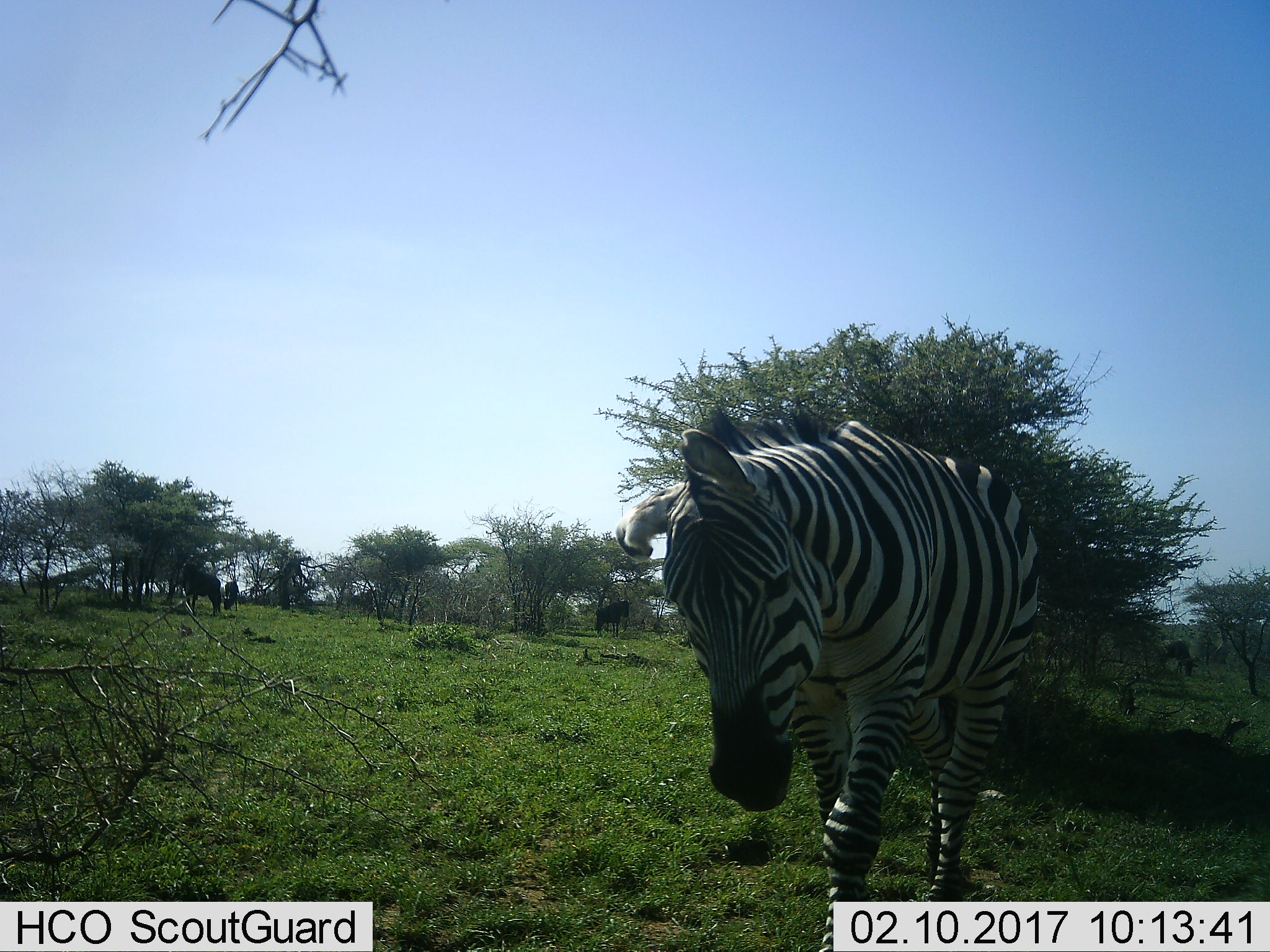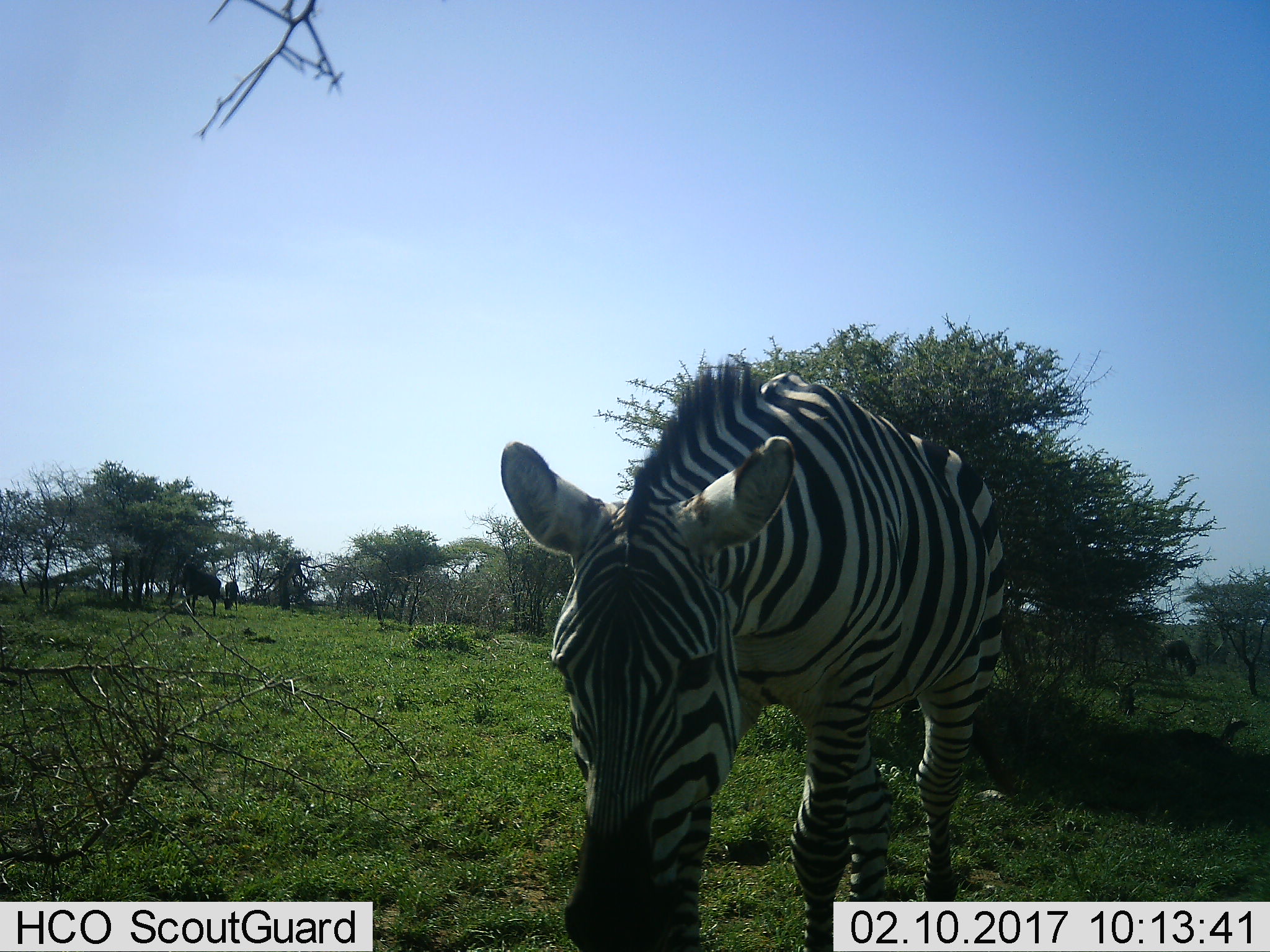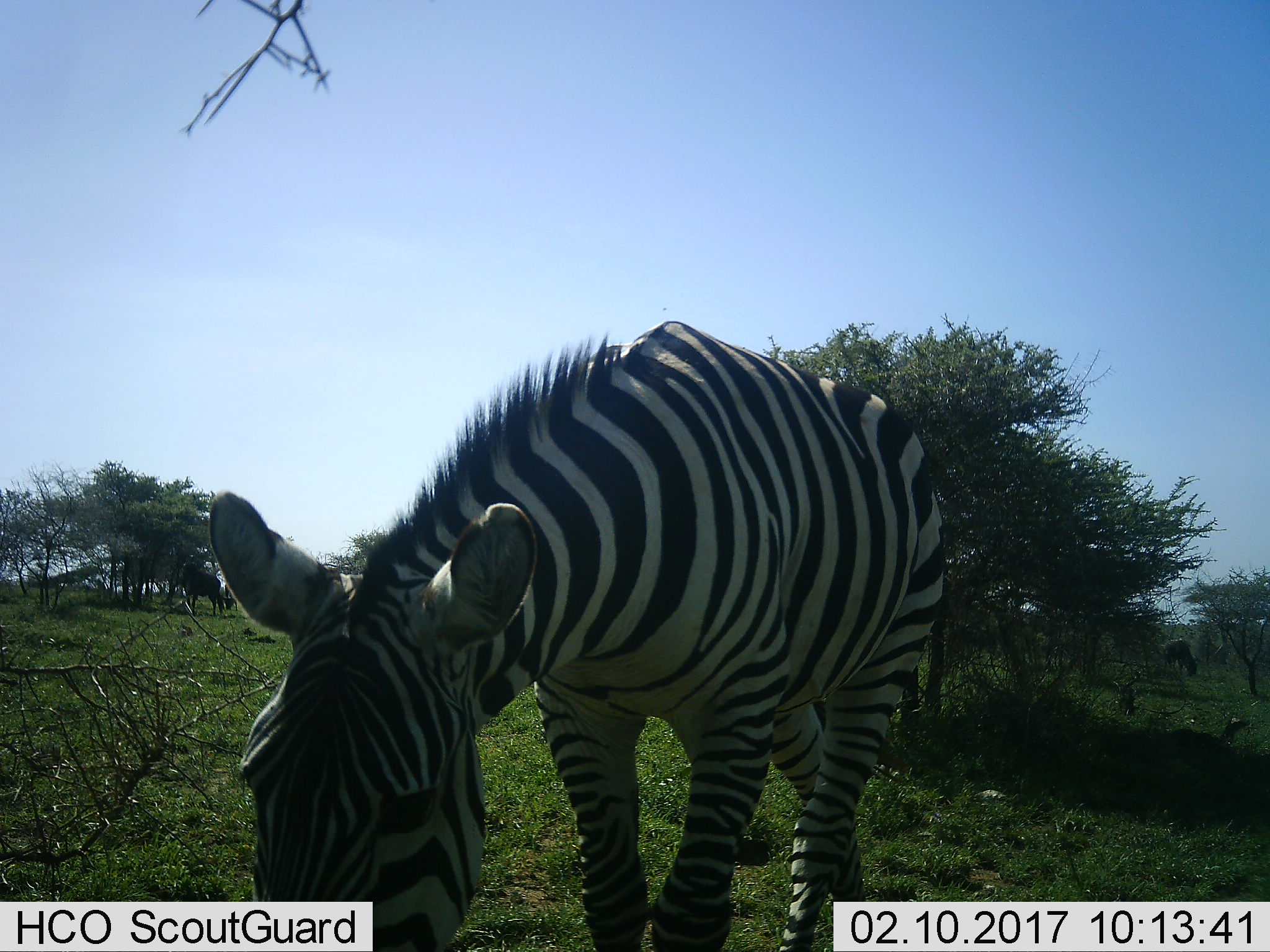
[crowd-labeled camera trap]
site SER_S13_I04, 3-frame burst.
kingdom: Animalia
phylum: Chordata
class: Mammalia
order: Perissodactyla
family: Equidae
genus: Equus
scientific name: Equus quagga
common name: plains zebra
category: zebraplains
Zebraplains (plains zebra) (Equus quagga), count 1. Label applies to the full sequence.